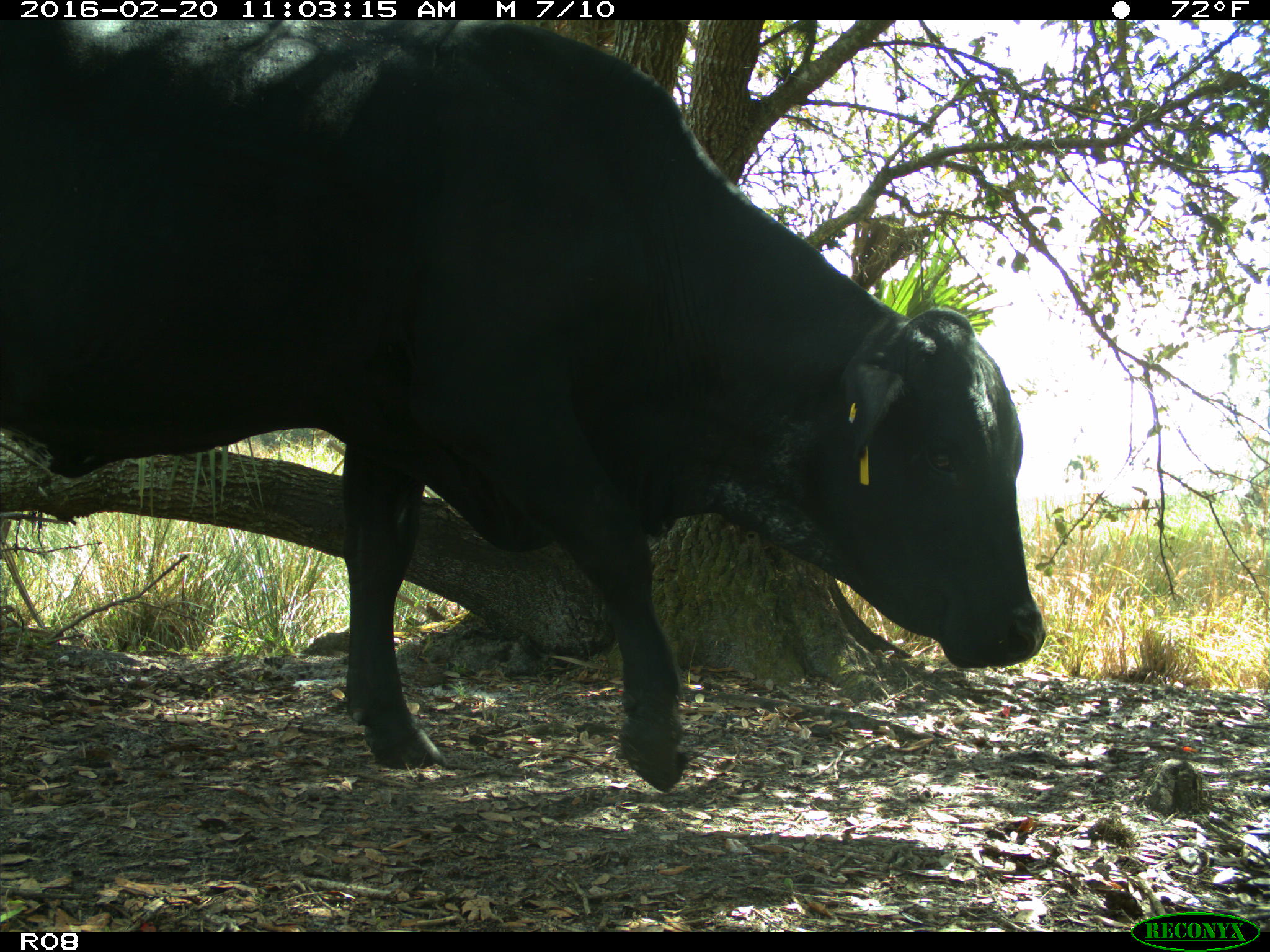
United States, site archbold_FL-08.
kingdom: Animalia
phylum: Chordata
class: Mammalia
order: Artiodactyla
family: Bovidae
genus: Bos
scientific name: Bos taurus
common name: domestic cow